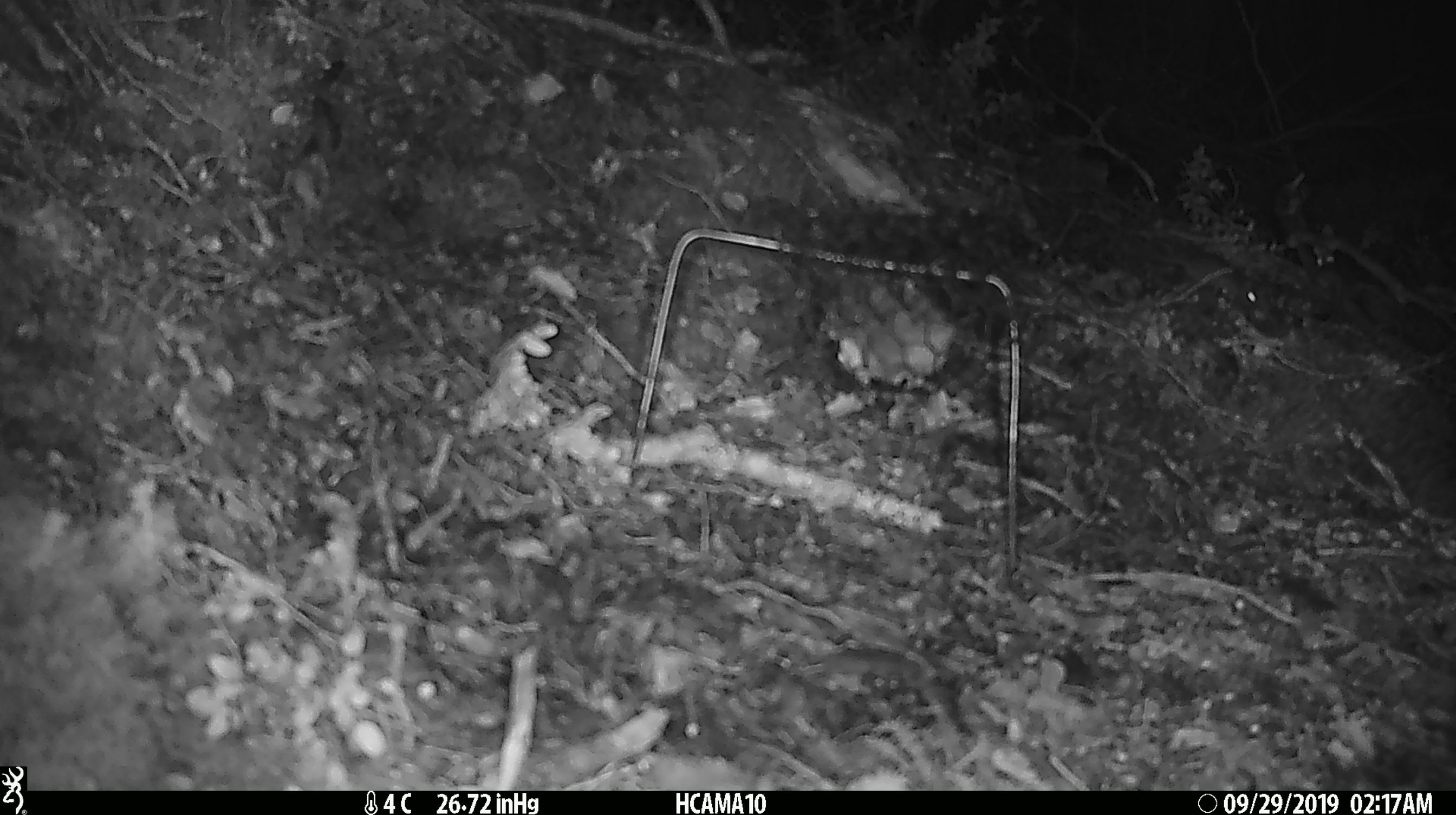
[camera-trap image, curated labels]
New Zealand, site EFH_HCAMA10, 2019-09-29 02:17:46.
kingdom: Animalia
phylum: Chordata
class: Mammalia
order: Rodentia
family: Muridae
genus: Mus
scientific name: Mus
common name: mouse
Mouse (Mus).